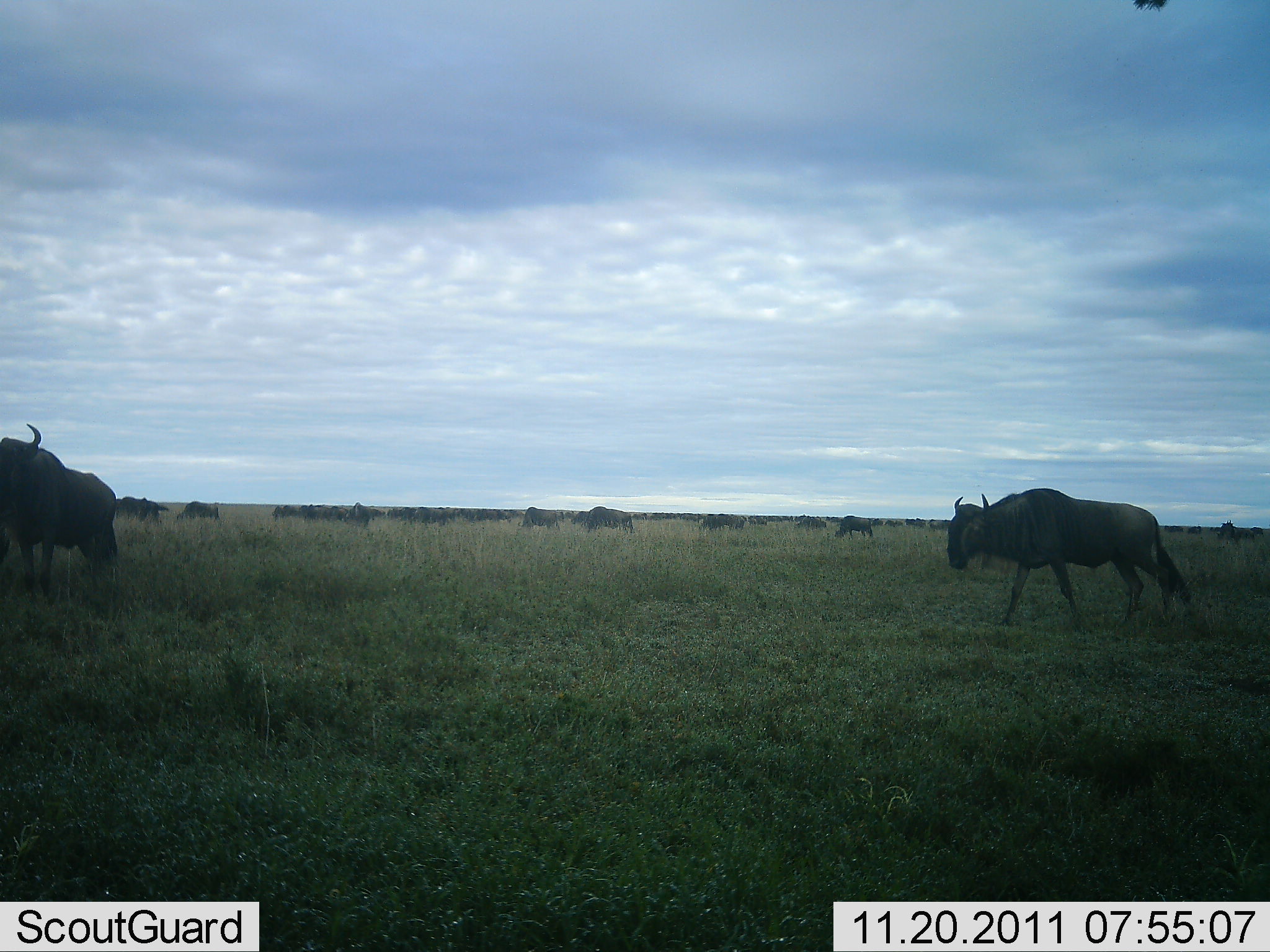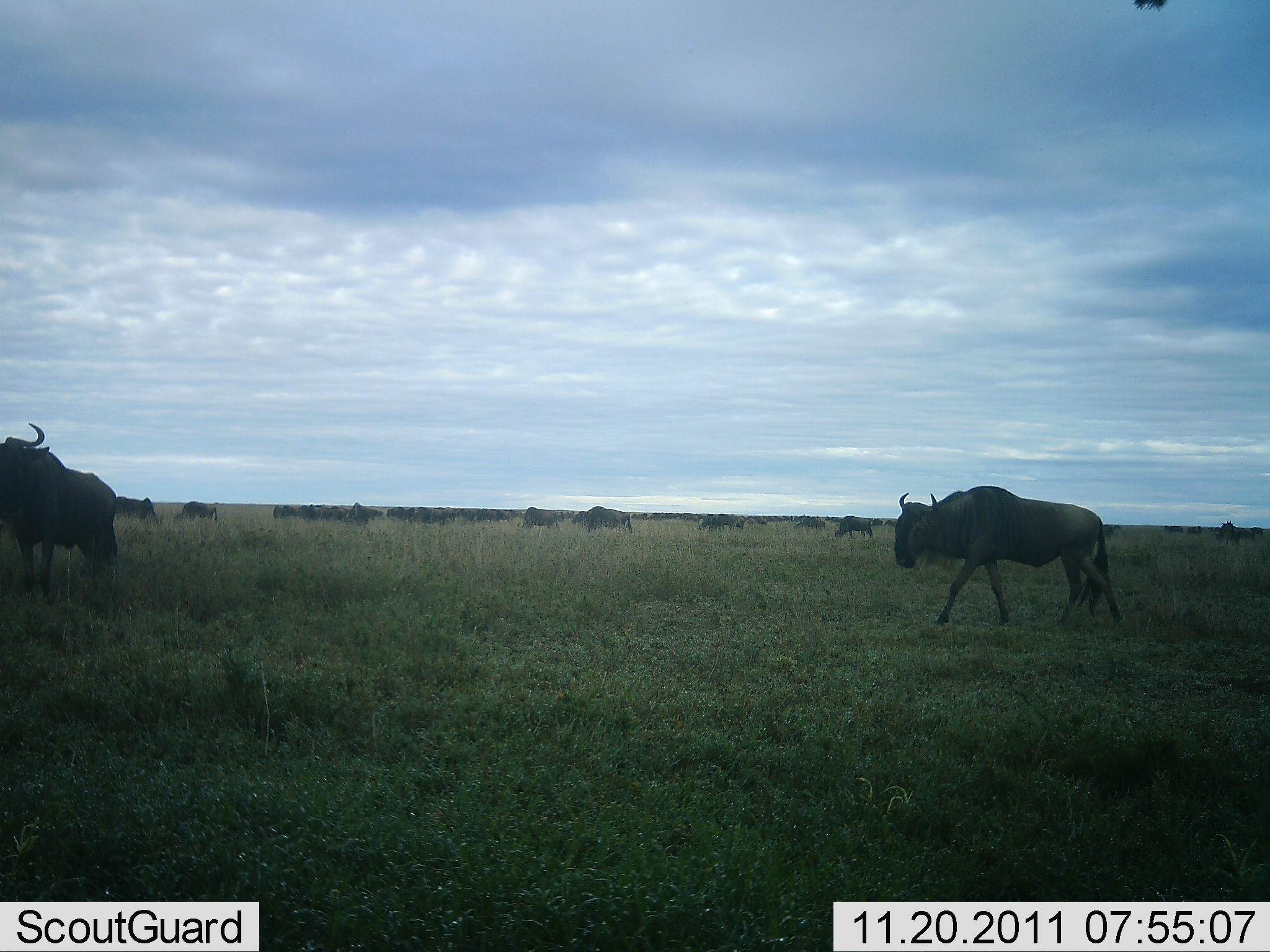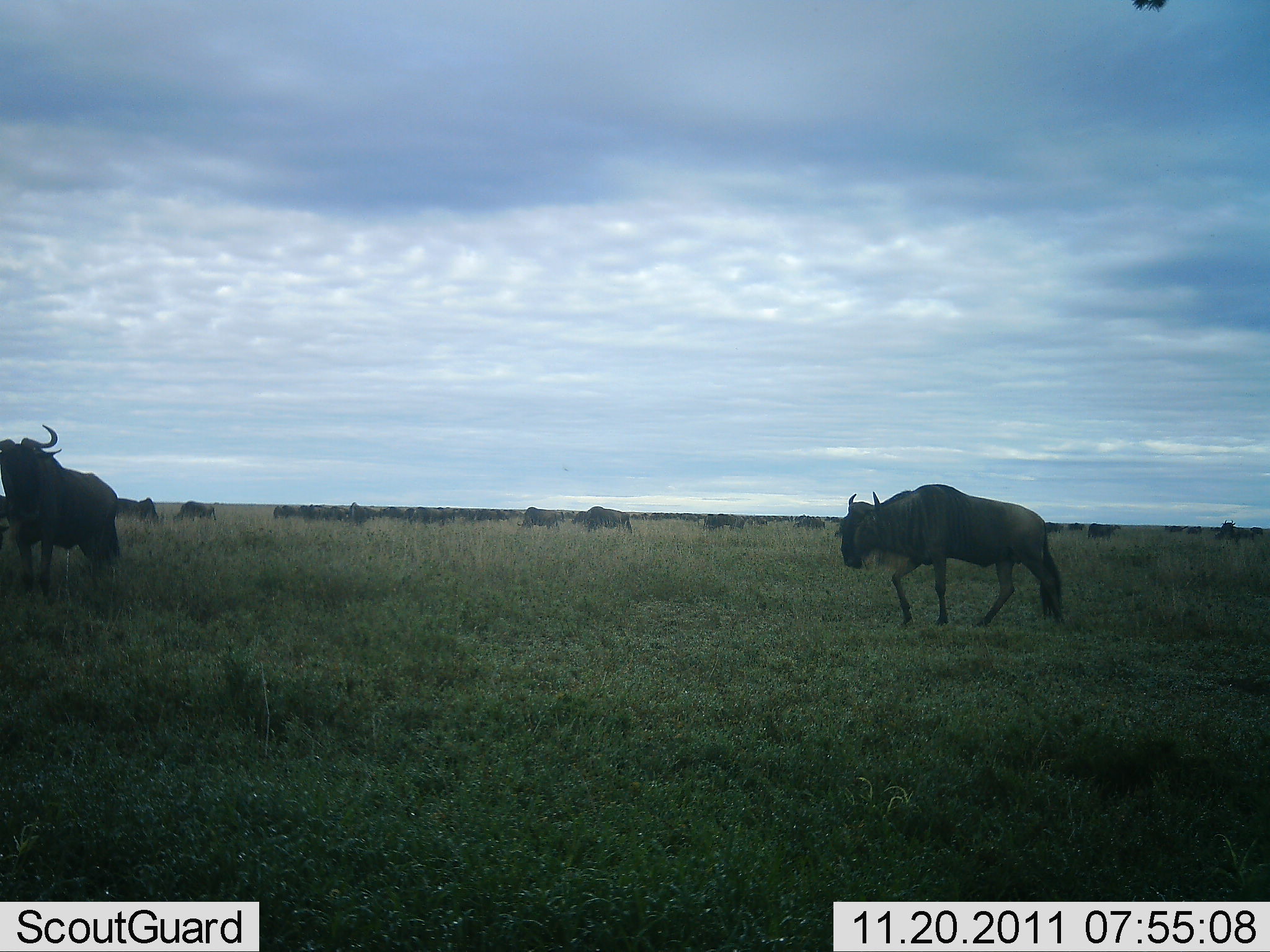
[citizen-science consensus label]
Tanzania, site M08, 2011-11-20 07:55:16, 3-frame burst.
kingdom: Animalia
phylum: Chordata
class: Mammalia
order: Artiodactyla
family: Bovidae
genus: Connochaetes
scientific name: Connochaetes taurinus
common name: blue wildebeest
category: wildebeest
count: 11-50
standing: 40%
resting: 0%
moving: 100%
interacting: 0%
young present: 0%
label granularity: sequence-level